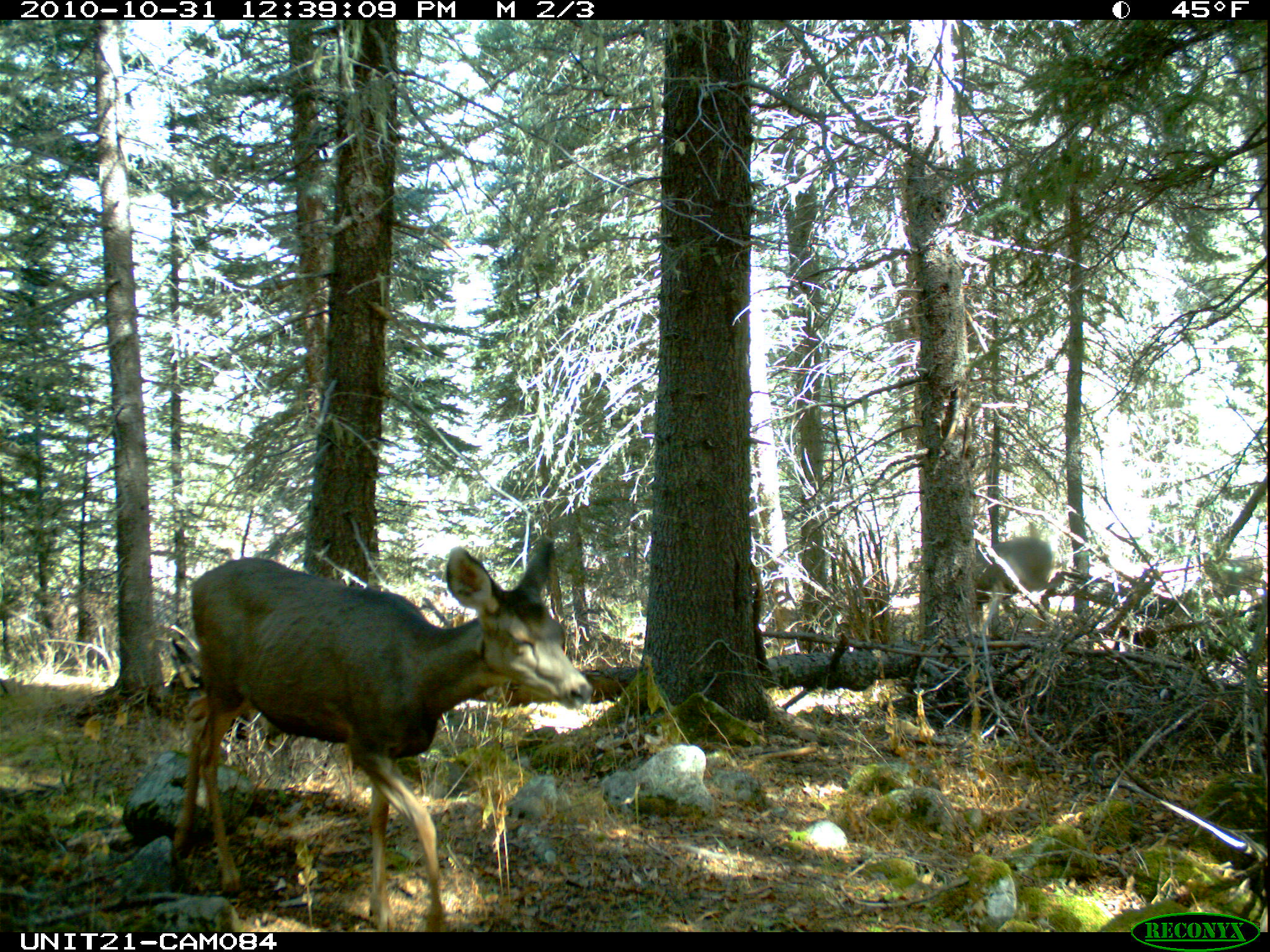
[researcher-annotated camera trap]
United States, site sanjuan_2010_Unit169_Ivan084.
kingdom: Animalia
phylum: Chordata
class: Mammalia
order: Artiodactyla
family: Cervidae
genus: Odocoileus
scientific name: Odocoileus hemionus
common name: mule deer